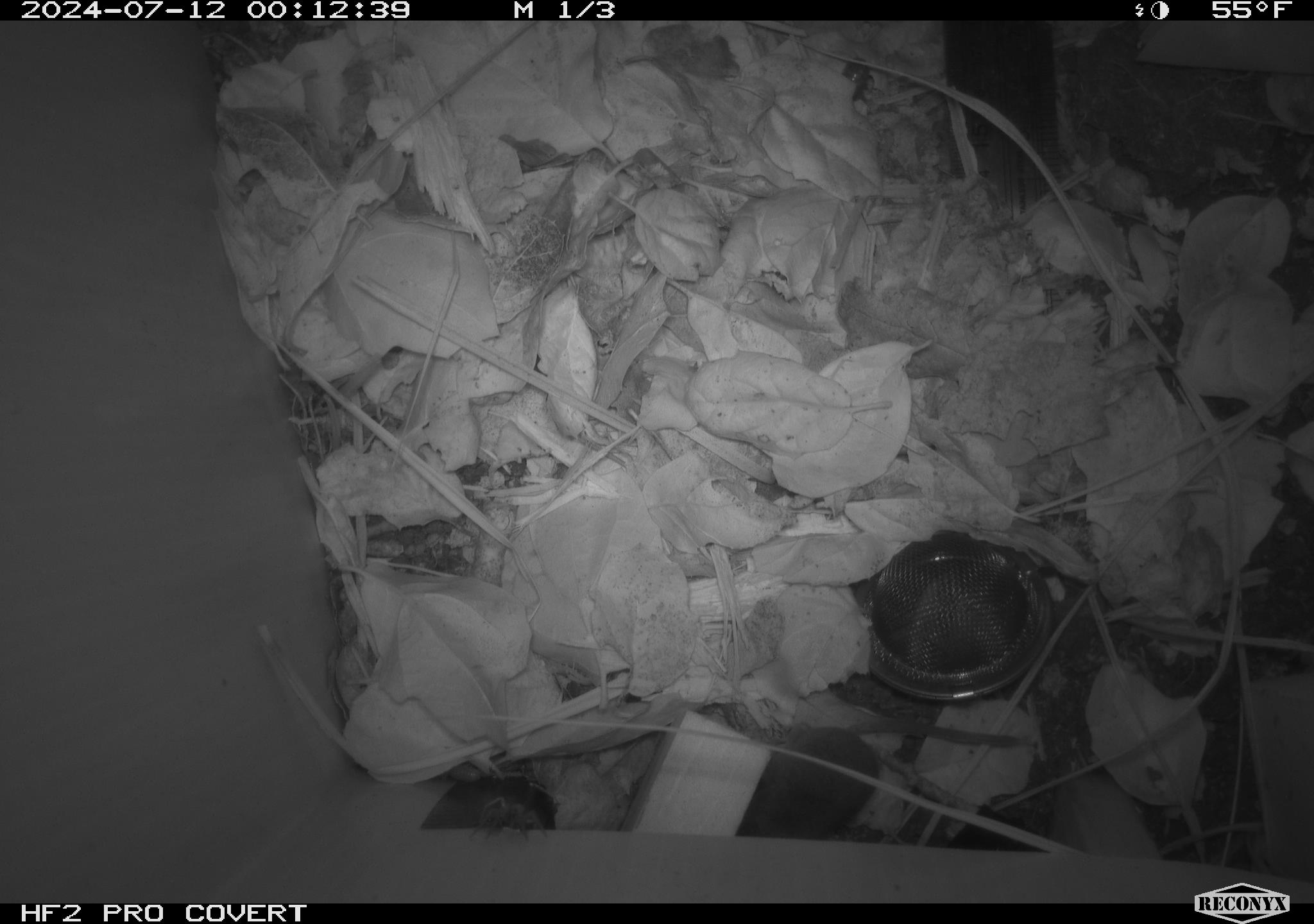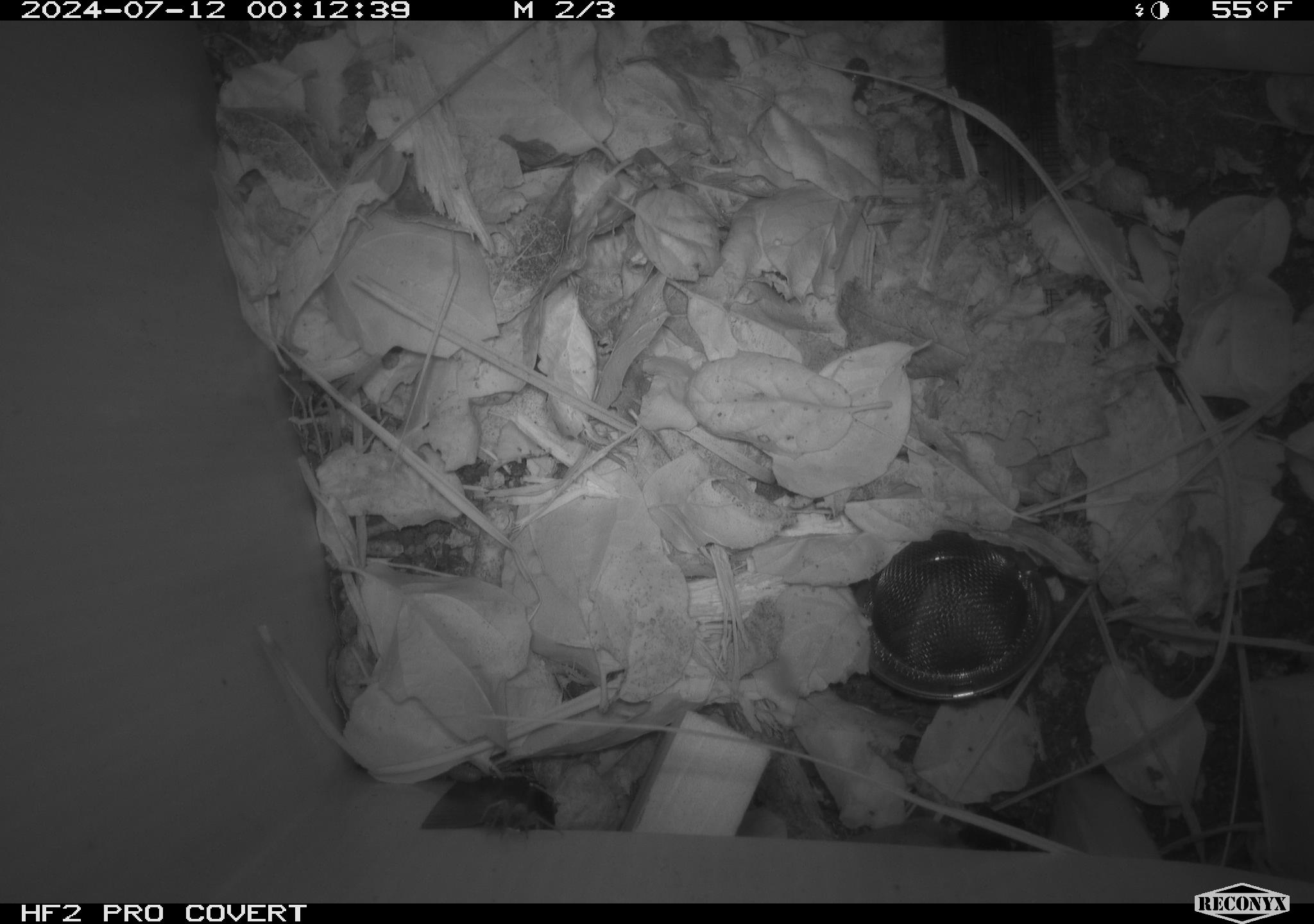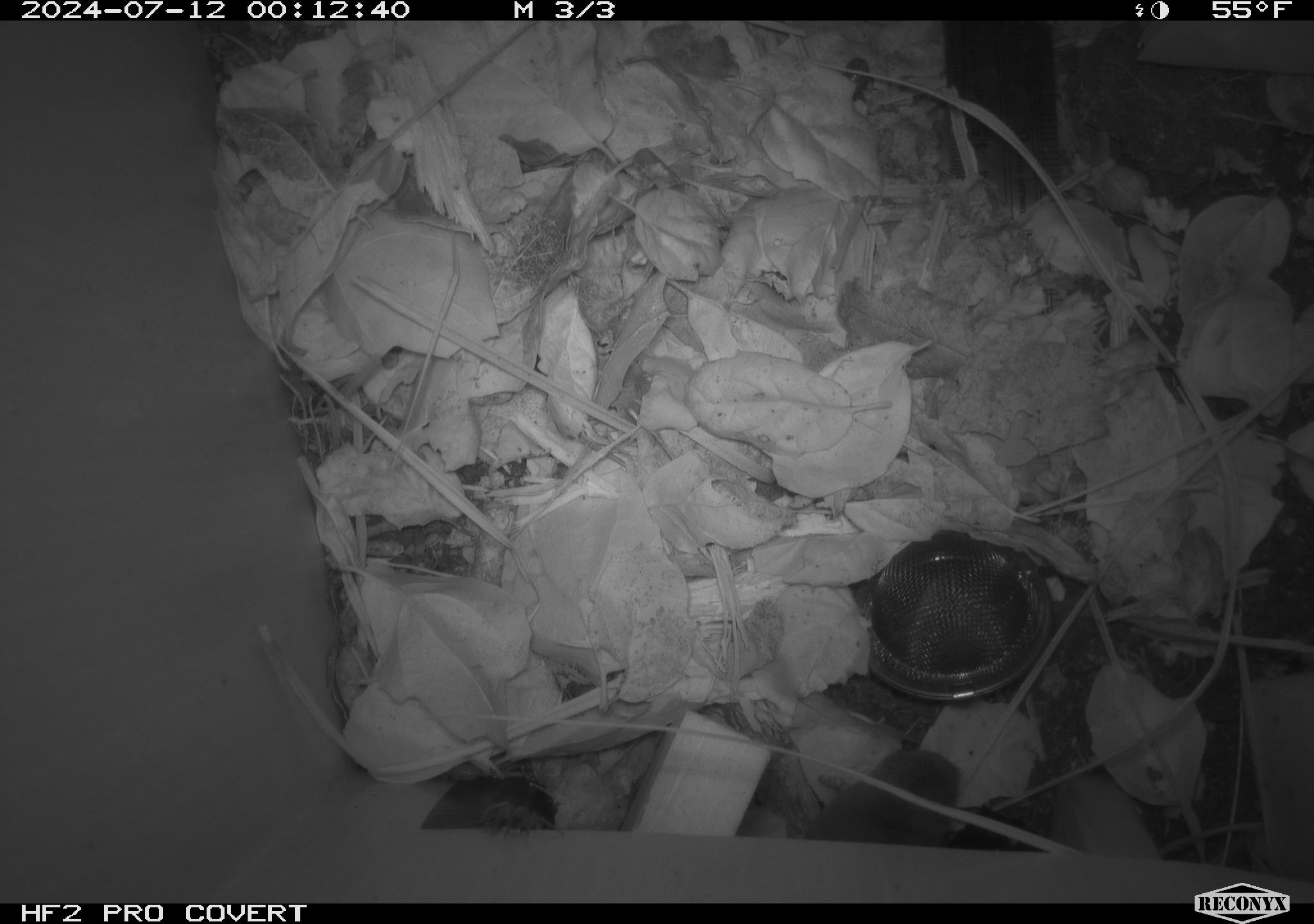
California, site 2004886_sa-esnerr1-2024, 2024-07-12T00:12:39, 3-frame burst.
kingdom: Animalia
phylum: Chordata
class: Mammalia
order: Eulipotyphla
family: Soricidae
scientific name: Soricidae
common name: shrews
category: soricidae family